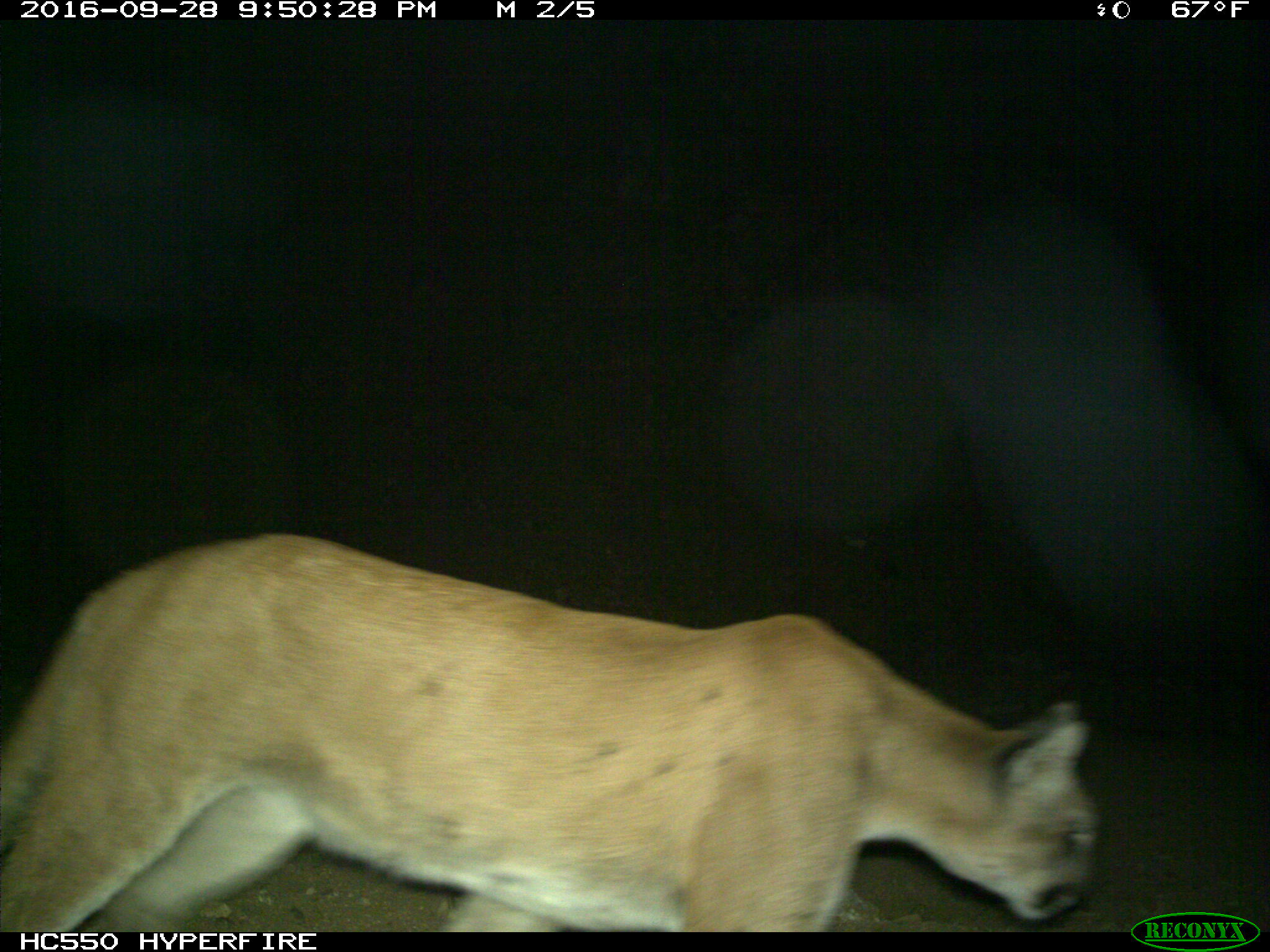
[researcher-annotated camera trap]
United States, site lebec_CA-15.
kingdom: Animalia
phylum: Chordata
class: Mammalia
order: Carnivora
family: Felidae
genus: Puma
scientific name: Puma concolor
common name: mountain lion